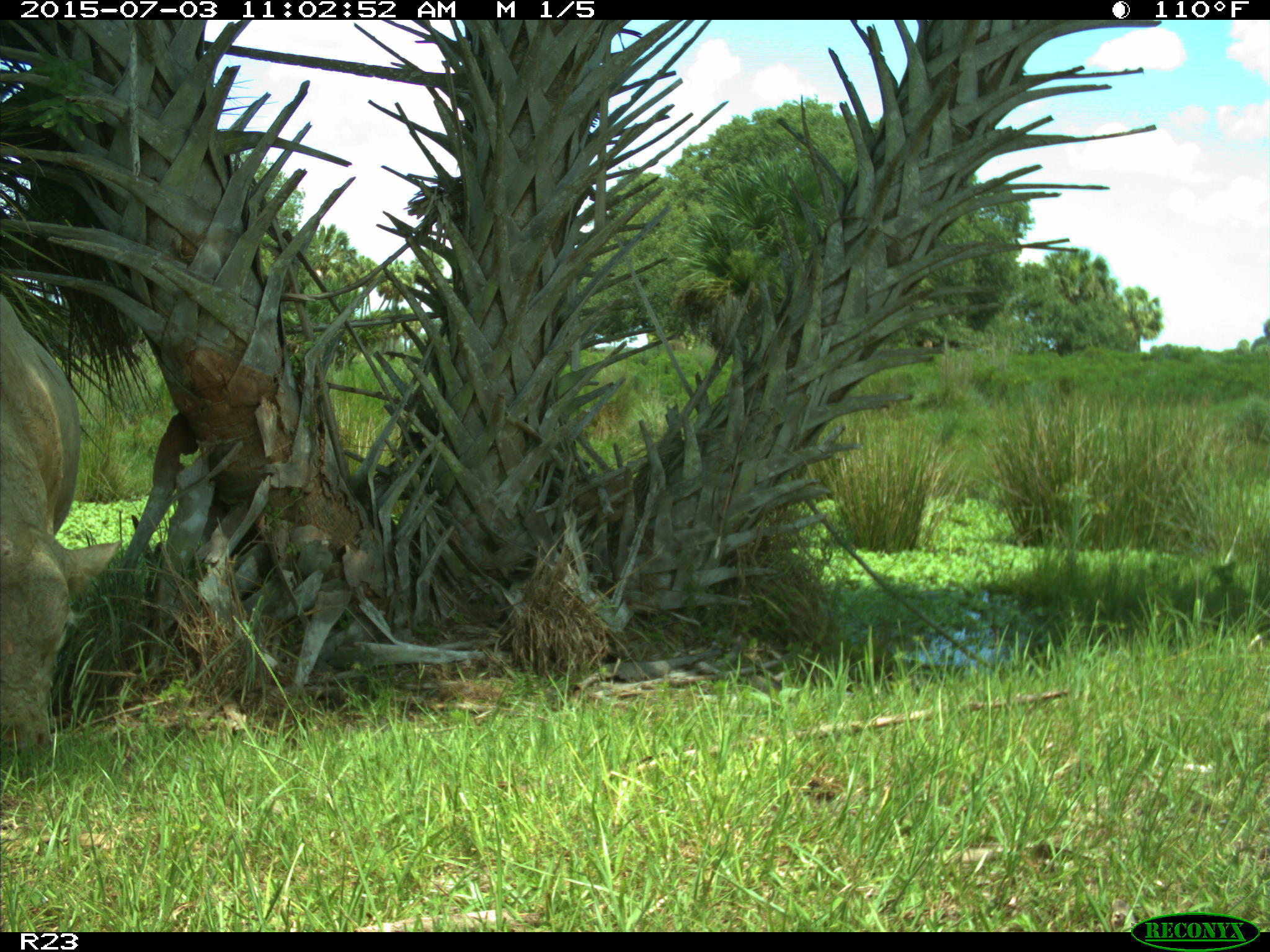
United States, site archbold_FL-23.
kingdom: Animalia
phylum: Chordata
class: Mammalia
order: Artiodactyla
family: Bovidae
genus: Bos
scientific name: Bos taurus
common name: domestic cow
Bos taurus (domestic cow).